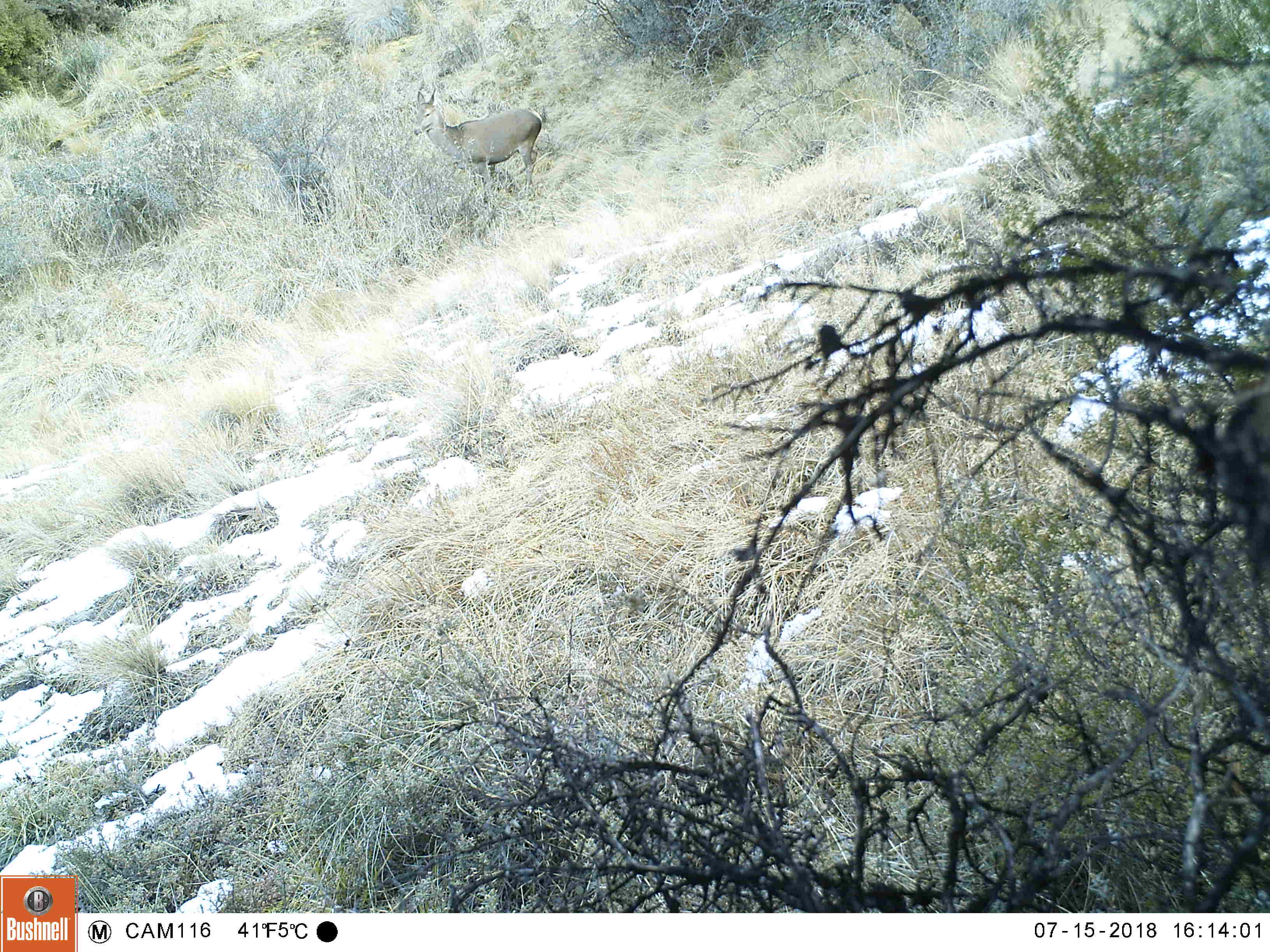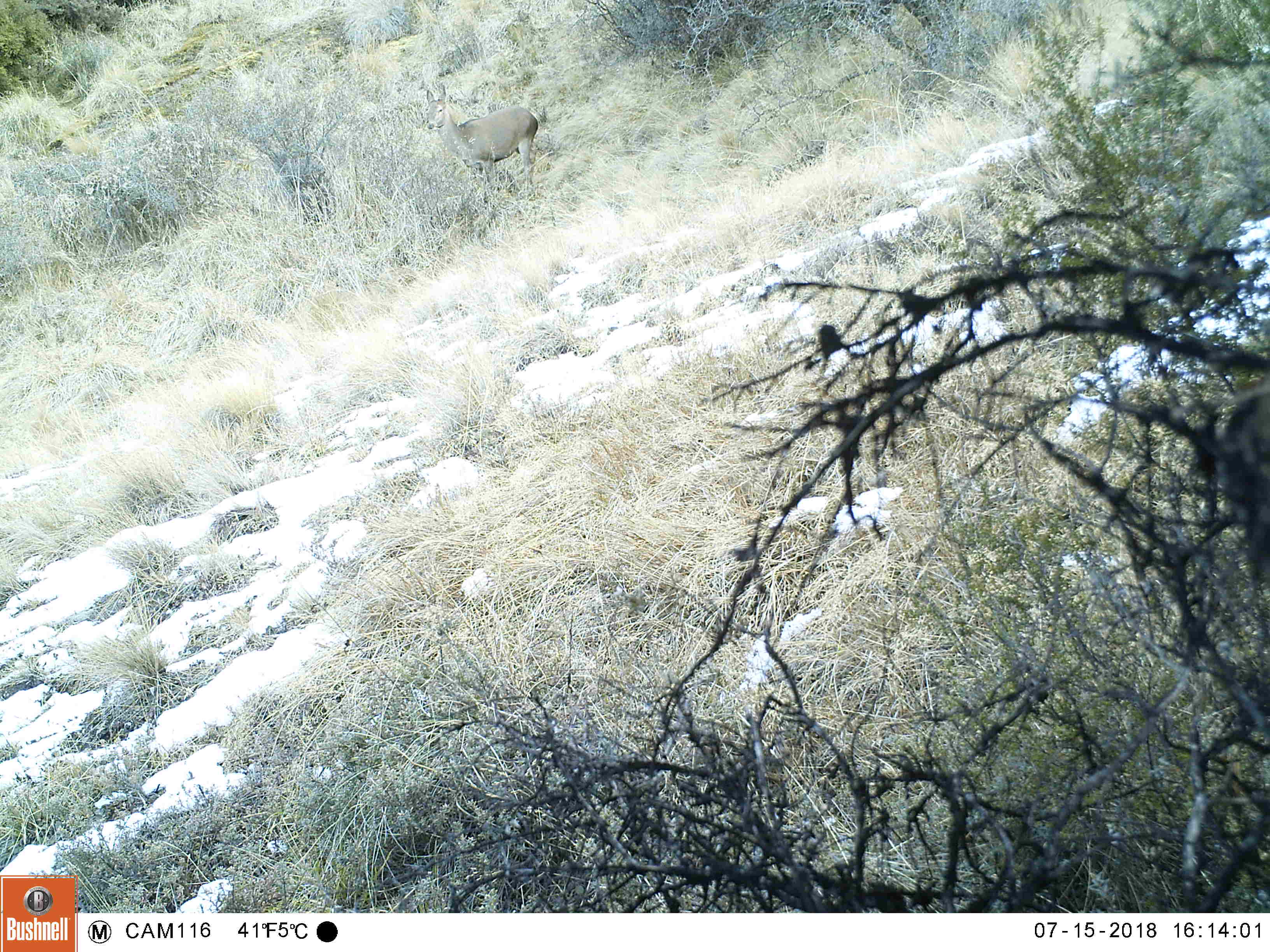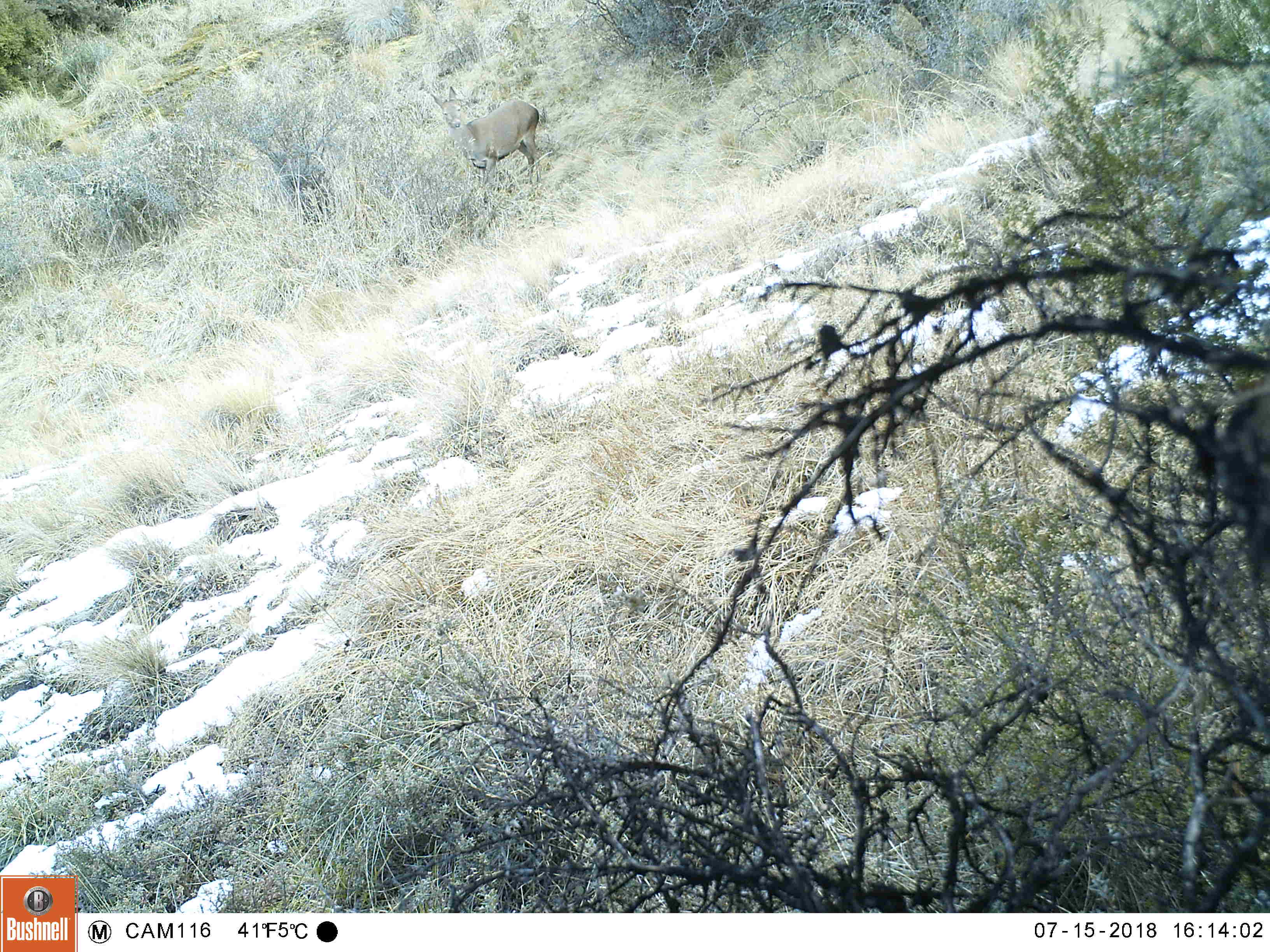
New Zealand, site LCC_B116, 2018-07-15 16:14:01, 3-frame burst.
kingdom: Animalia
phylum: Chordata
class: Mammalia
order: Artiodactyla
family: Cervidae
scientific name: Cervidae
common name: deer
Deer (Cervidae).